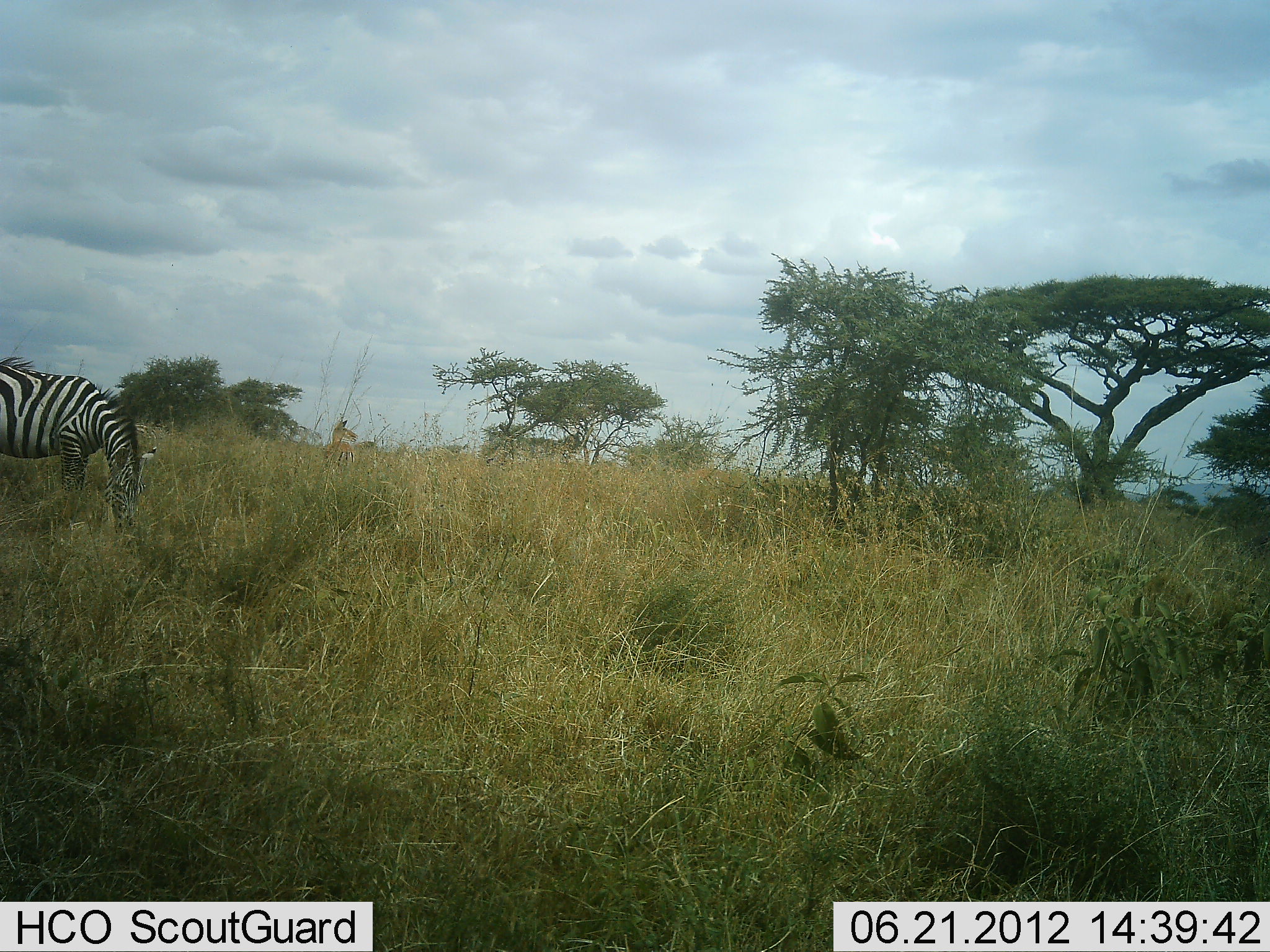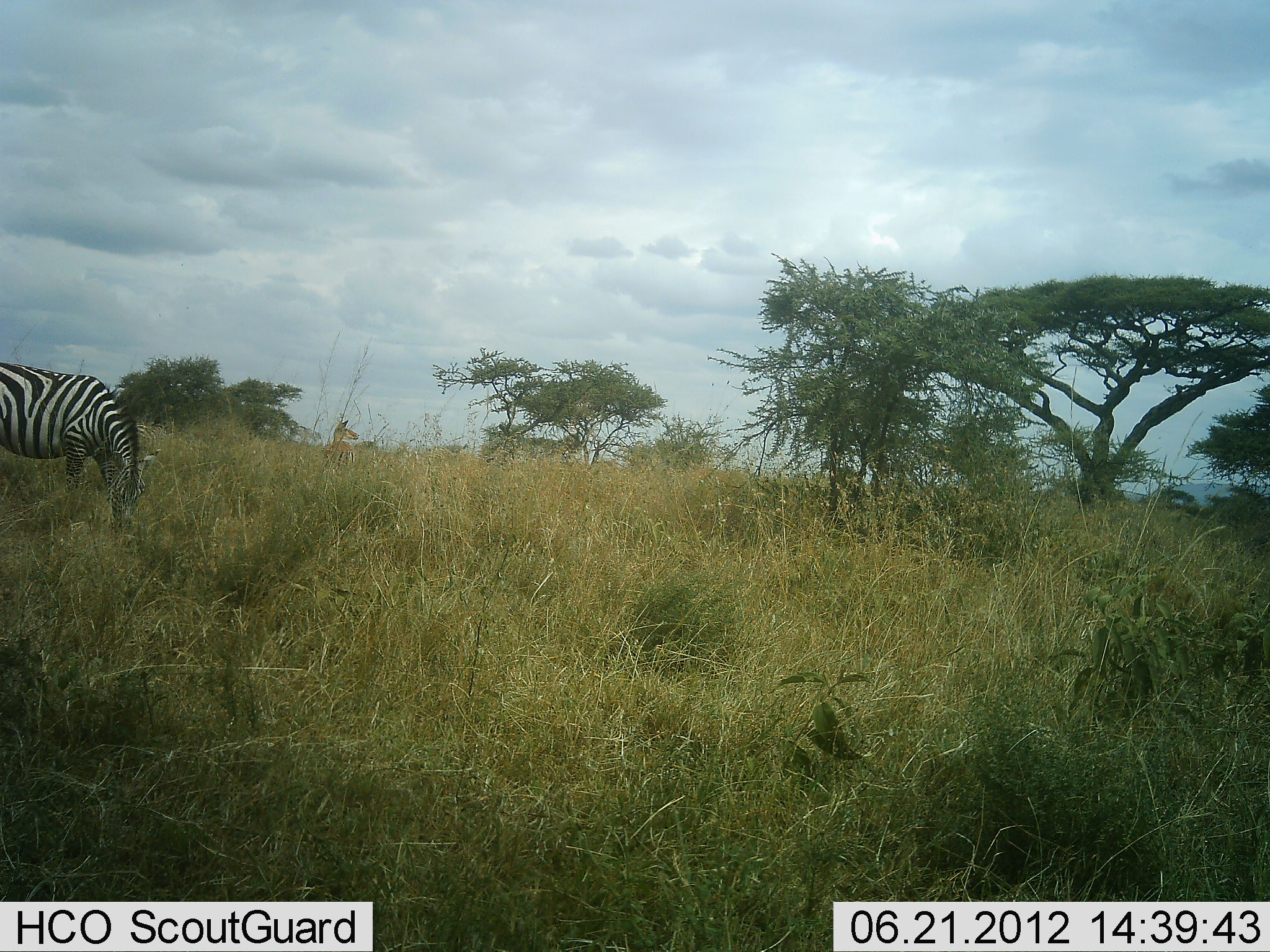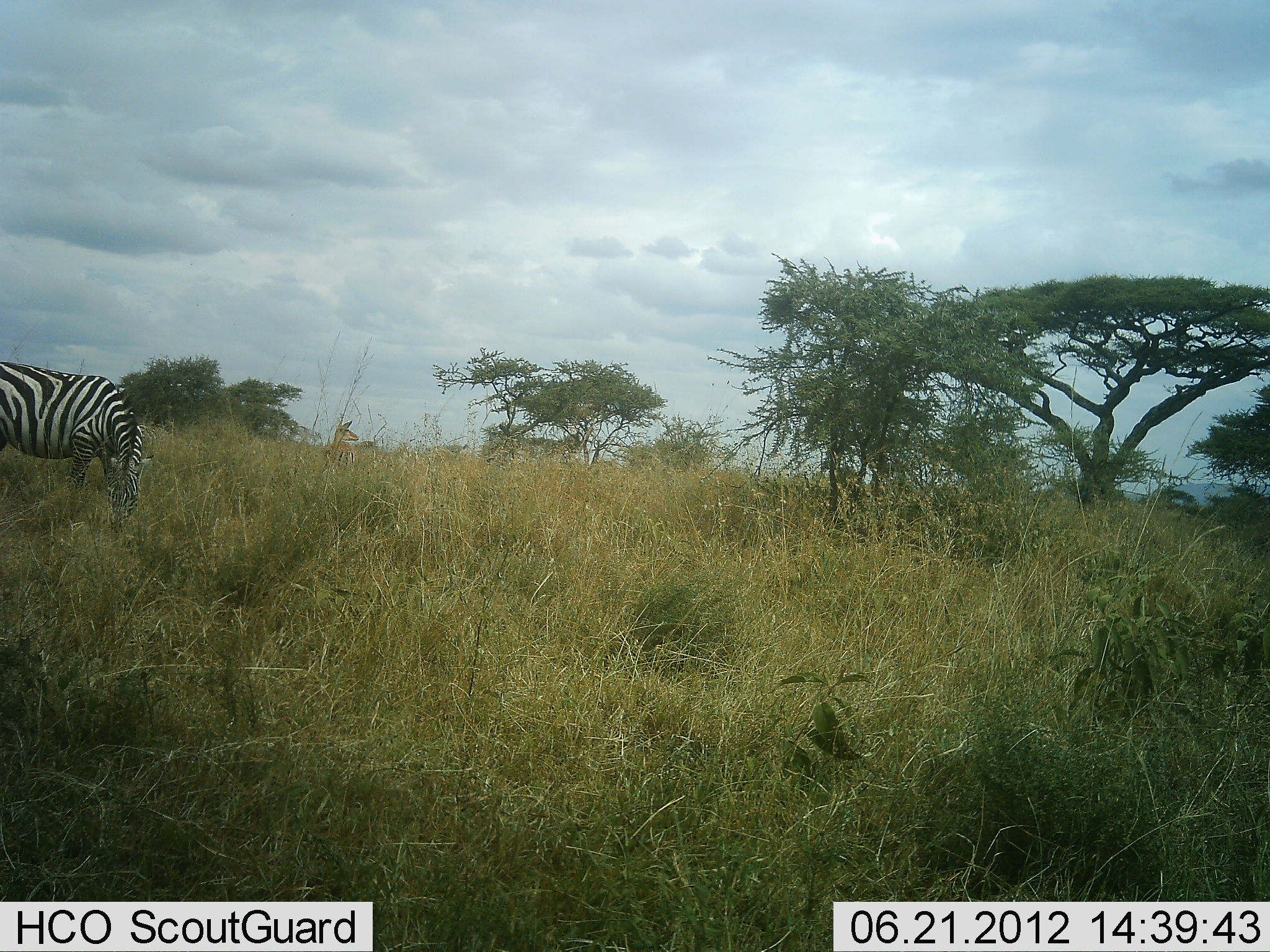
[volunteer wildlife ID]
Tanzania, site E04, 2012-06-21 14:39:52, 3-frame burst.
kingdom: Animalia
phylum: Chordata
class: Mammalia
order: Perissodactyla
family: Equidae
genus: Equus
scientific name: Equus quagga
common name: plains zebra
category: zebra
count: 1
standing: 38%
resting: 0%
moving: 0%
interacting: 0%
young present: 0%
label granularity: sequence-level